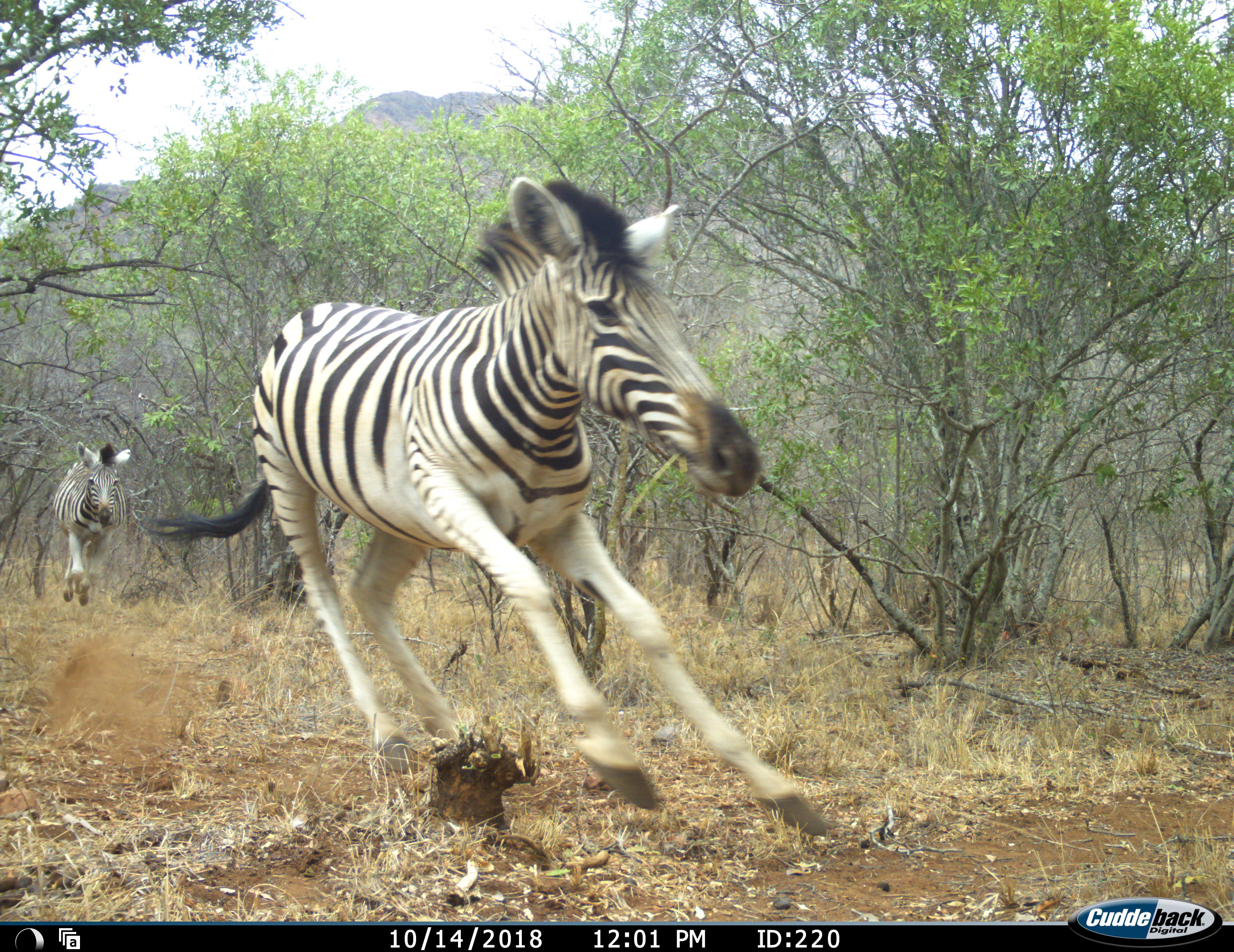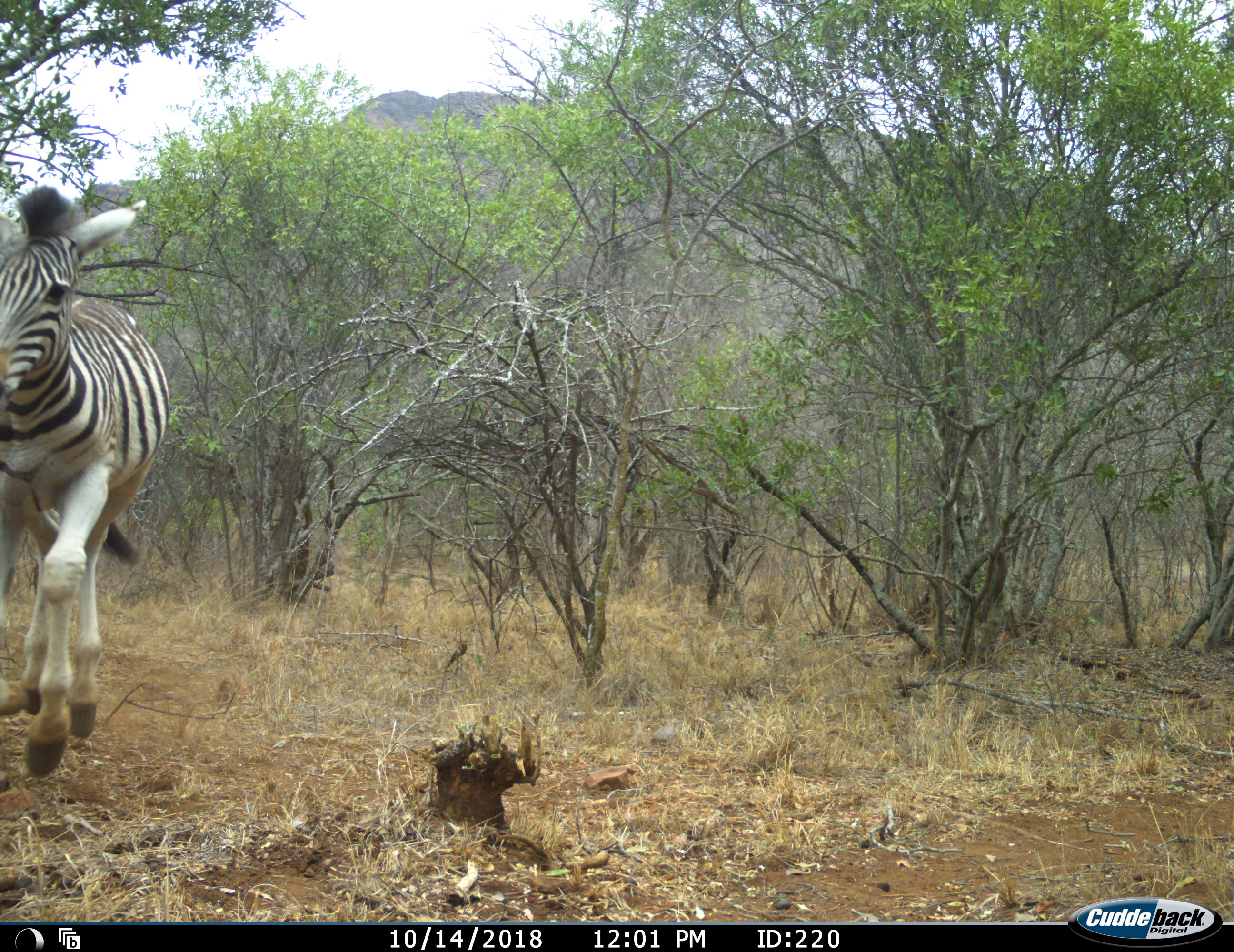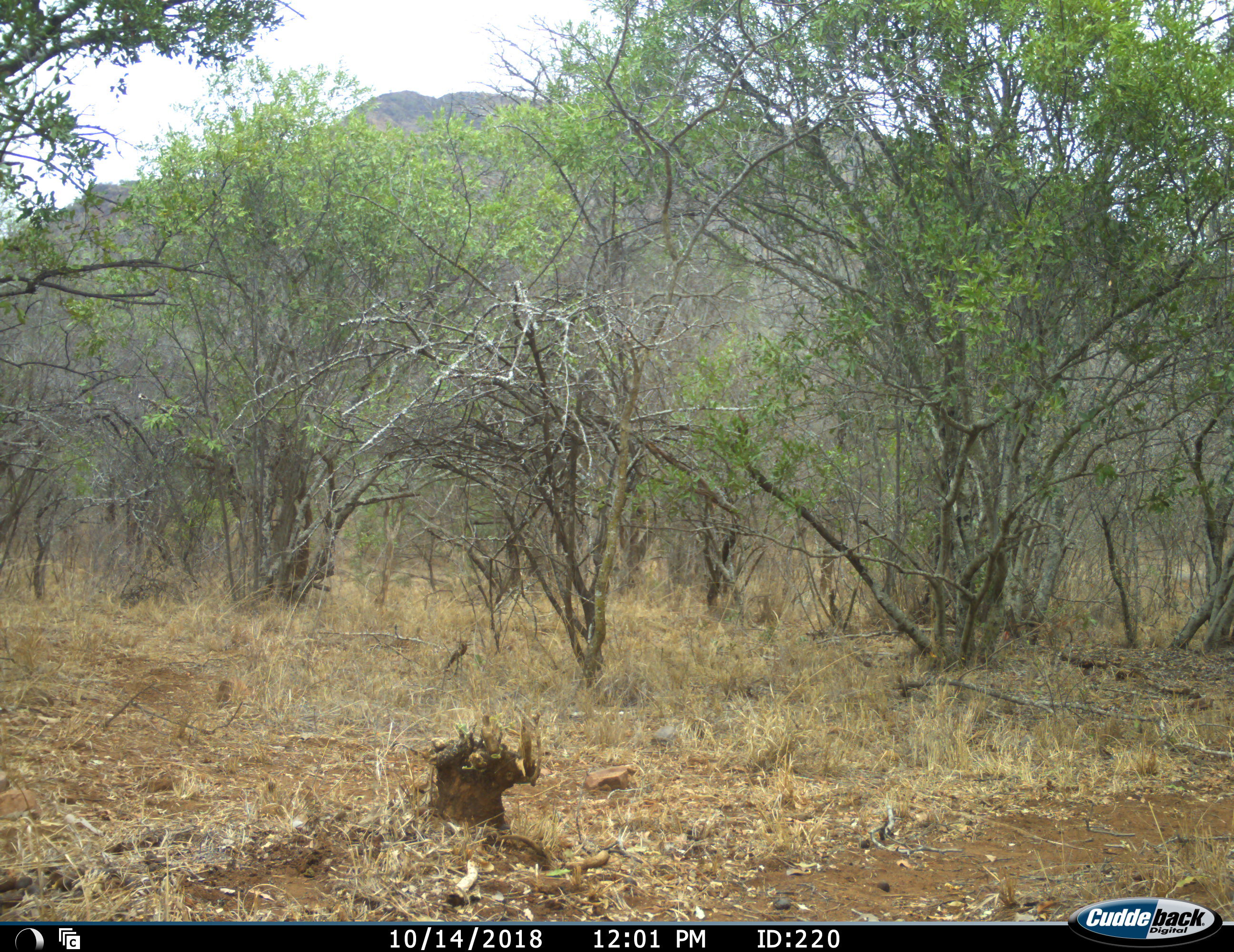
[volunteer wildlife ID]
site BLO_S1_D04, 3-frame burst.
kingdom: Animalia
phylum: Chordata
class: Mammalia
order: Perissodactyla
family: Equidae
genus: Equus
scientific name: Equus quagga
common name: plains zebra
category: zebraplains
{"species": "zebraplains (plains zebra) (Equus quagga)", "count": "2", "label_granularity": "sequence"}